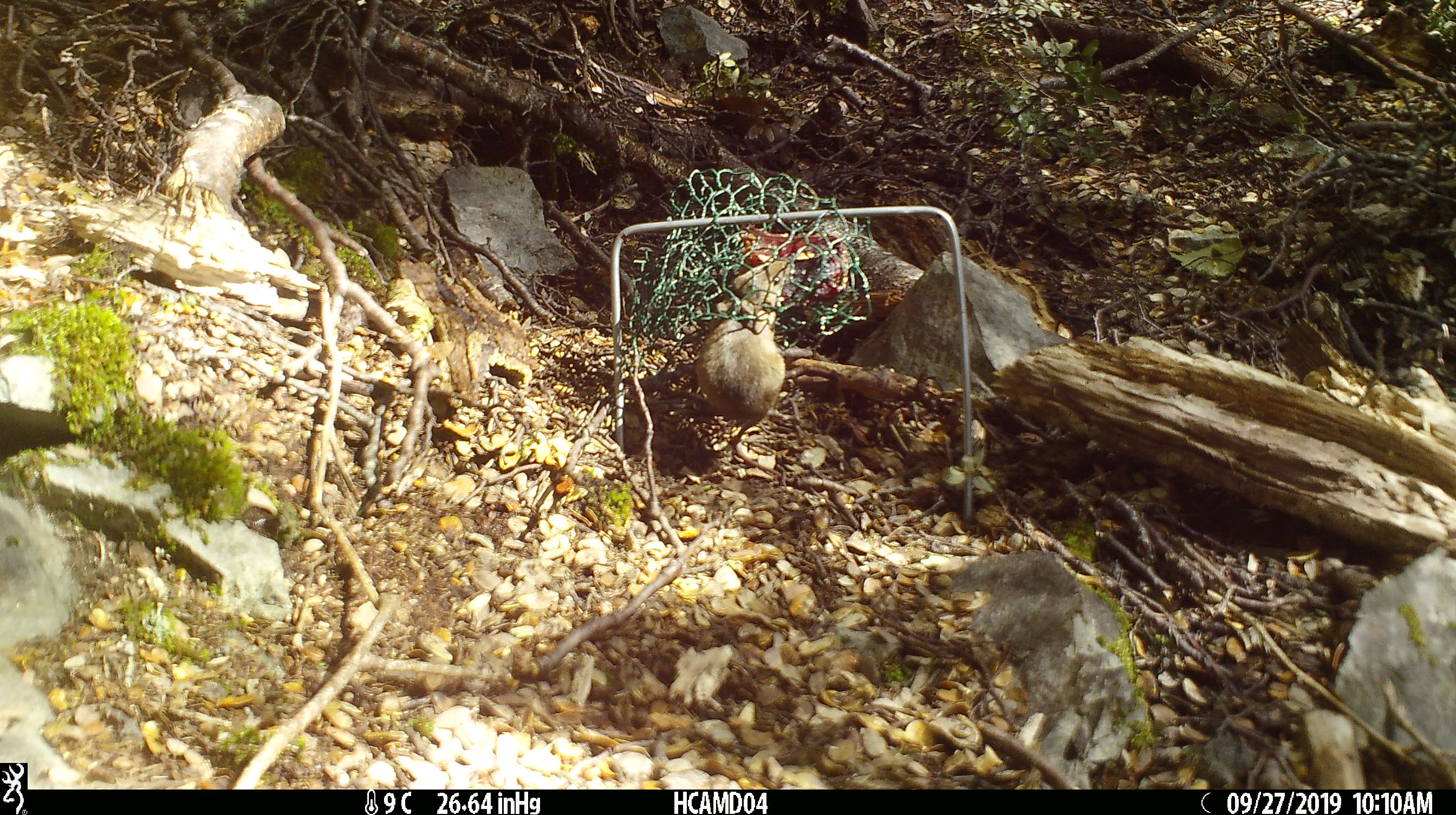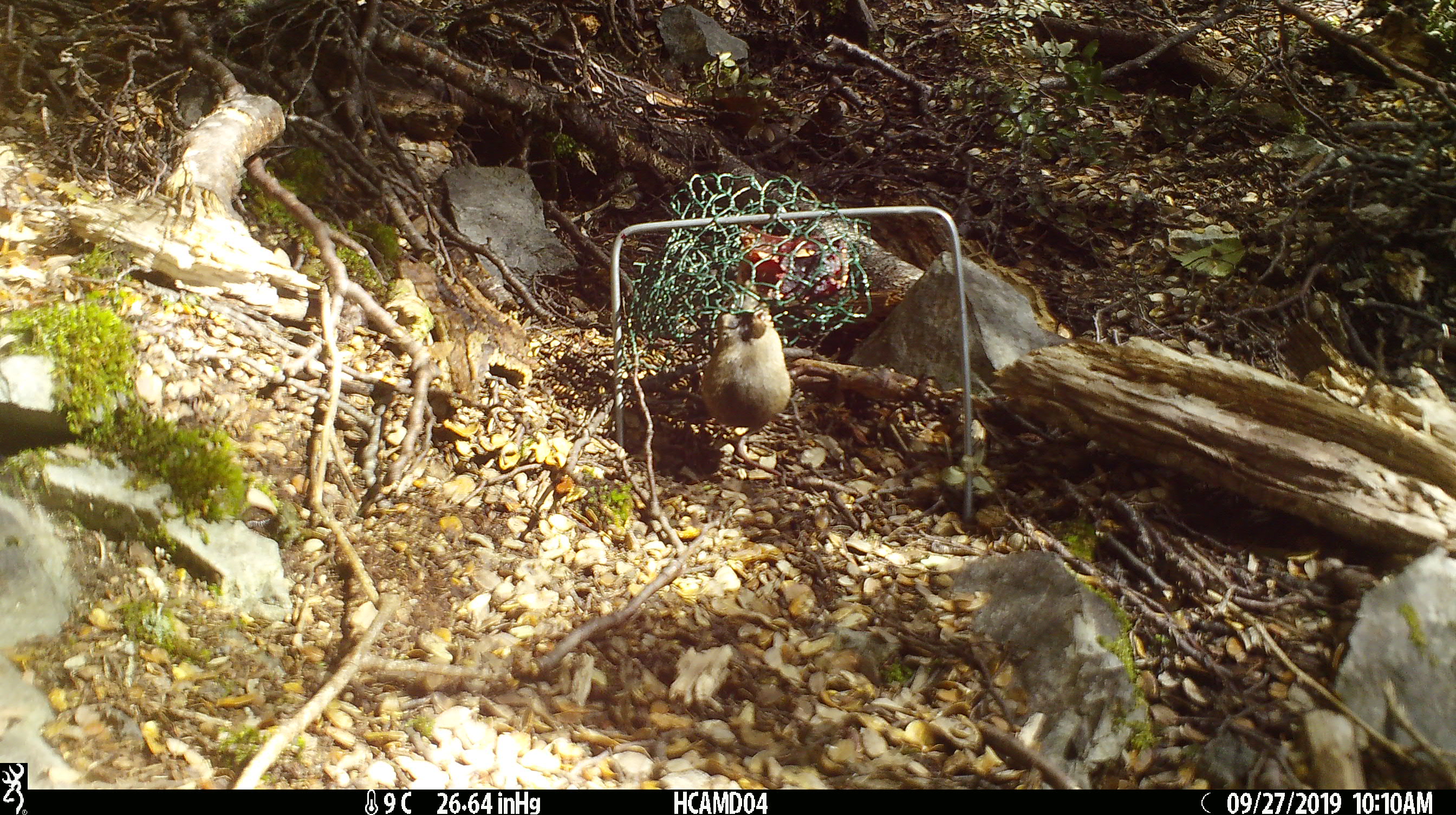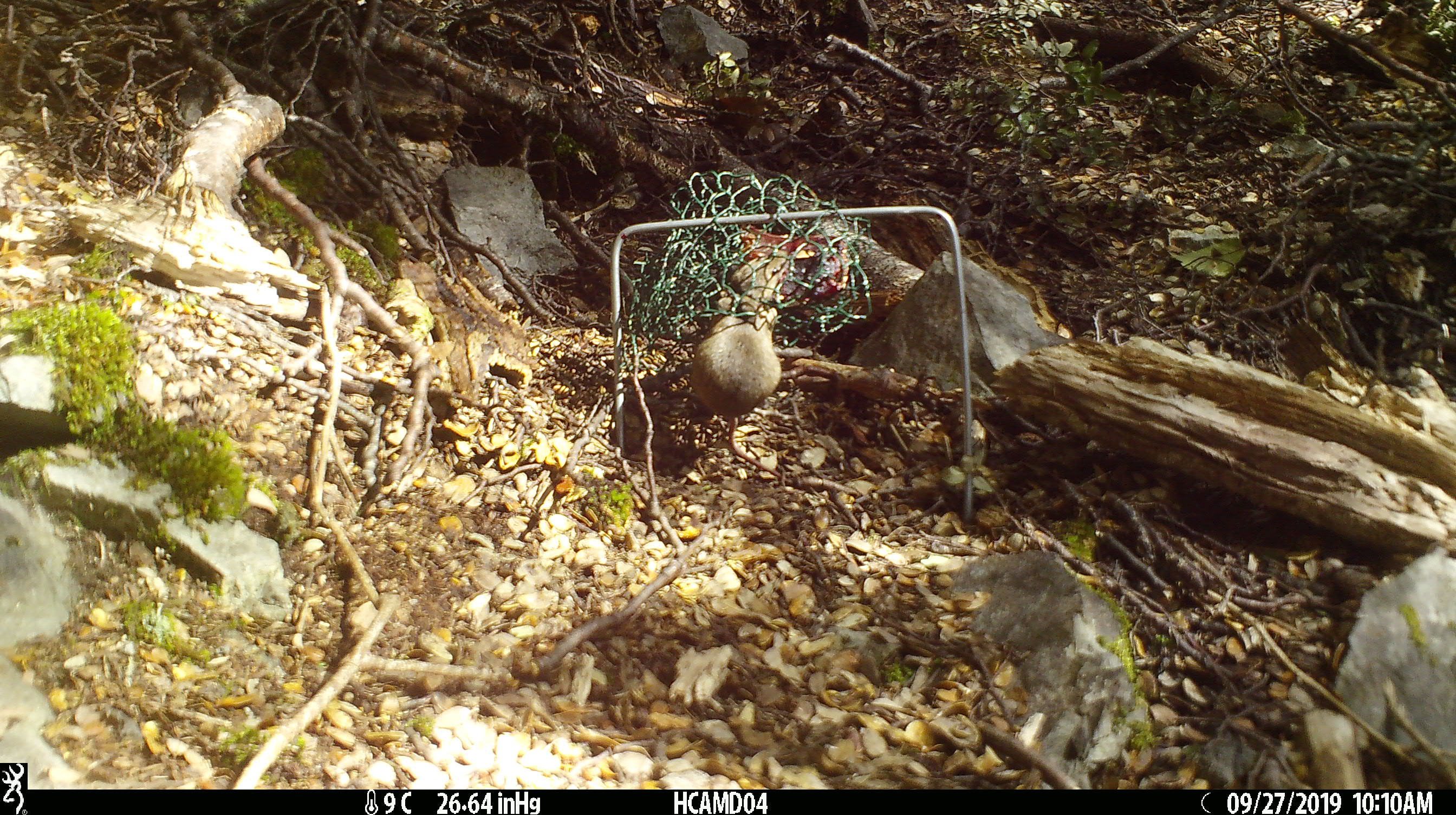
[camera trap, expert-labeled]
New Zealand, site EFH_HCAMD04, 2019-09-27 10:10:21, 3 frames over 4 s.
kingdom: Animalia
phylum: Chordata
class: Mammalia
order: Rodentia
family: Muridae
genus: Mus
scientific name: Mus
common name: mouse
Mouse (Mus).